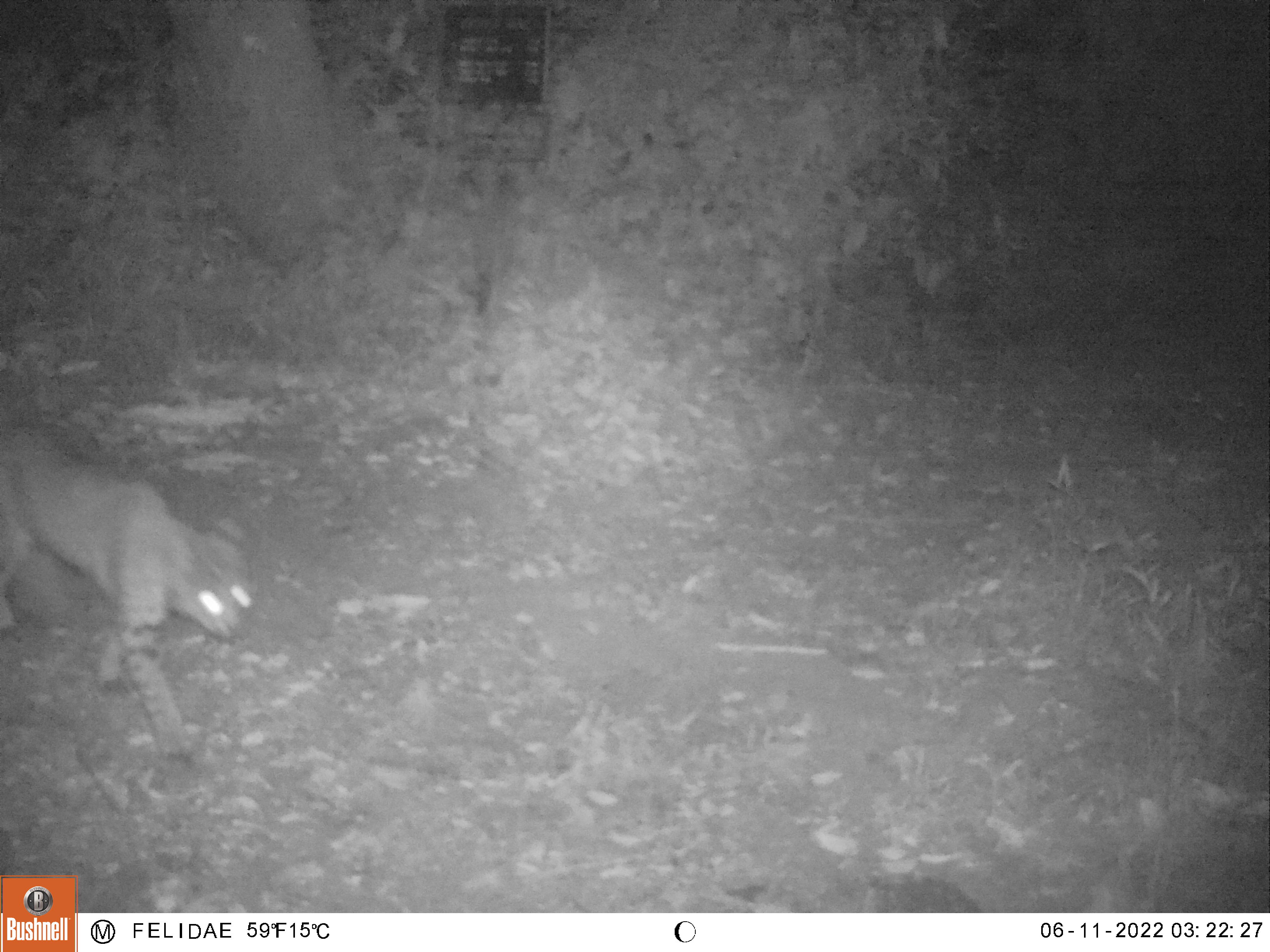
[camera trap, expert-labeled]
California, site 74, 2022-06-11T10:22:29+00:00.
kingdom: Animalia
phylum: Chordata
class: Mammalia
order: Carnivora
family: Felidae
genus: Lynx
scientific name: Lynx rufus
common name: bobcat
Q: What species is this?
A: Bobcat (Lynx rufus).